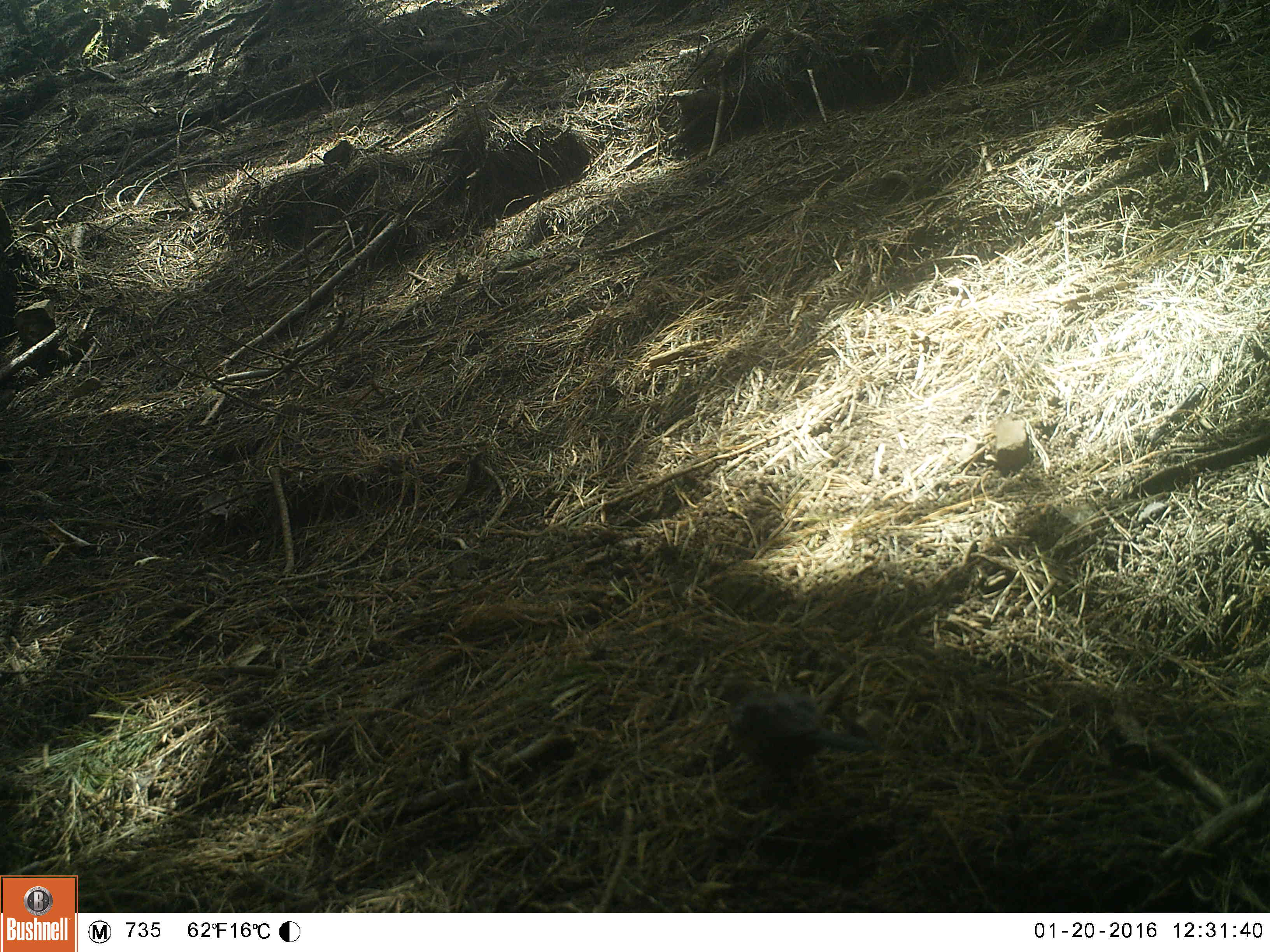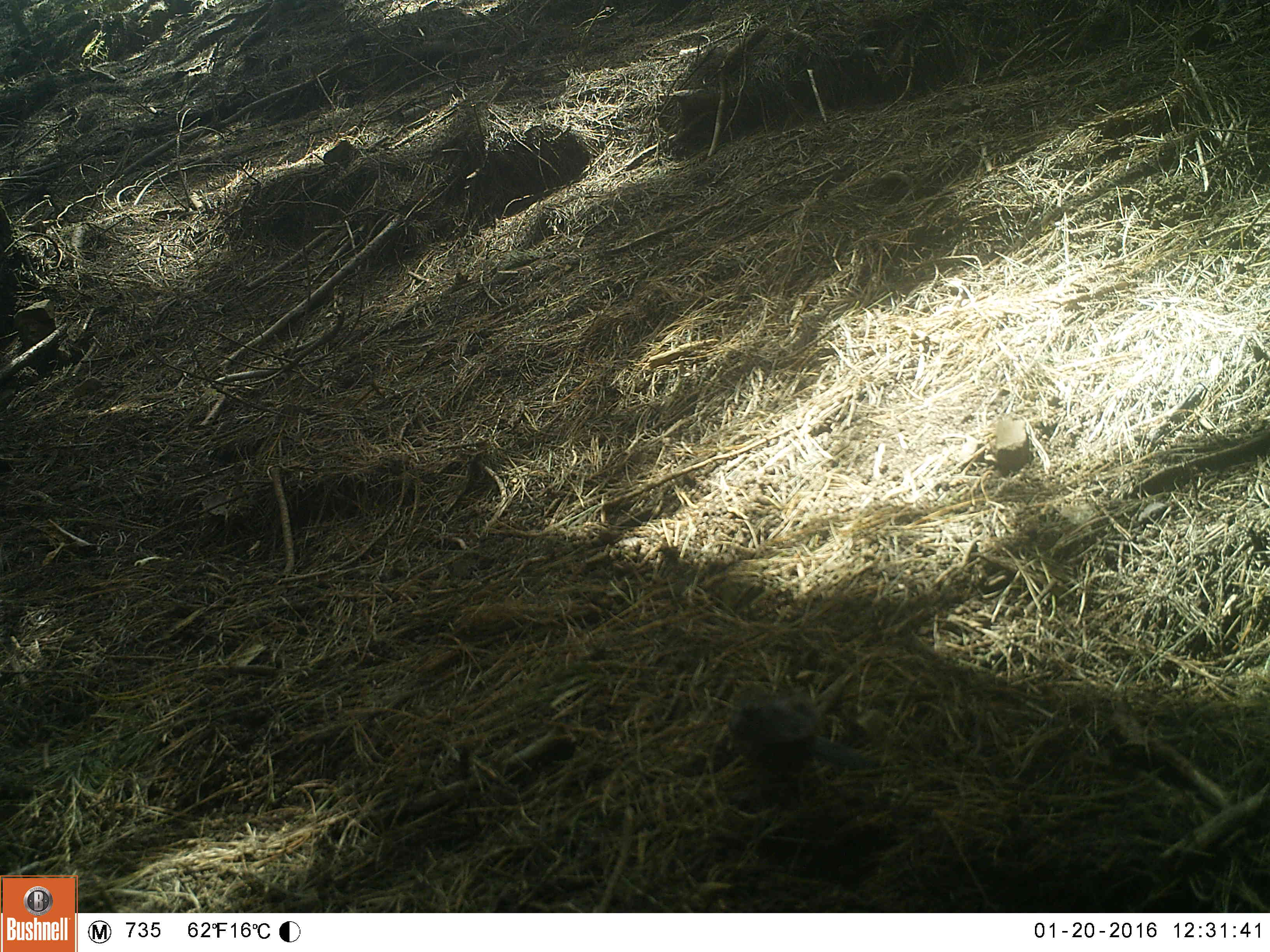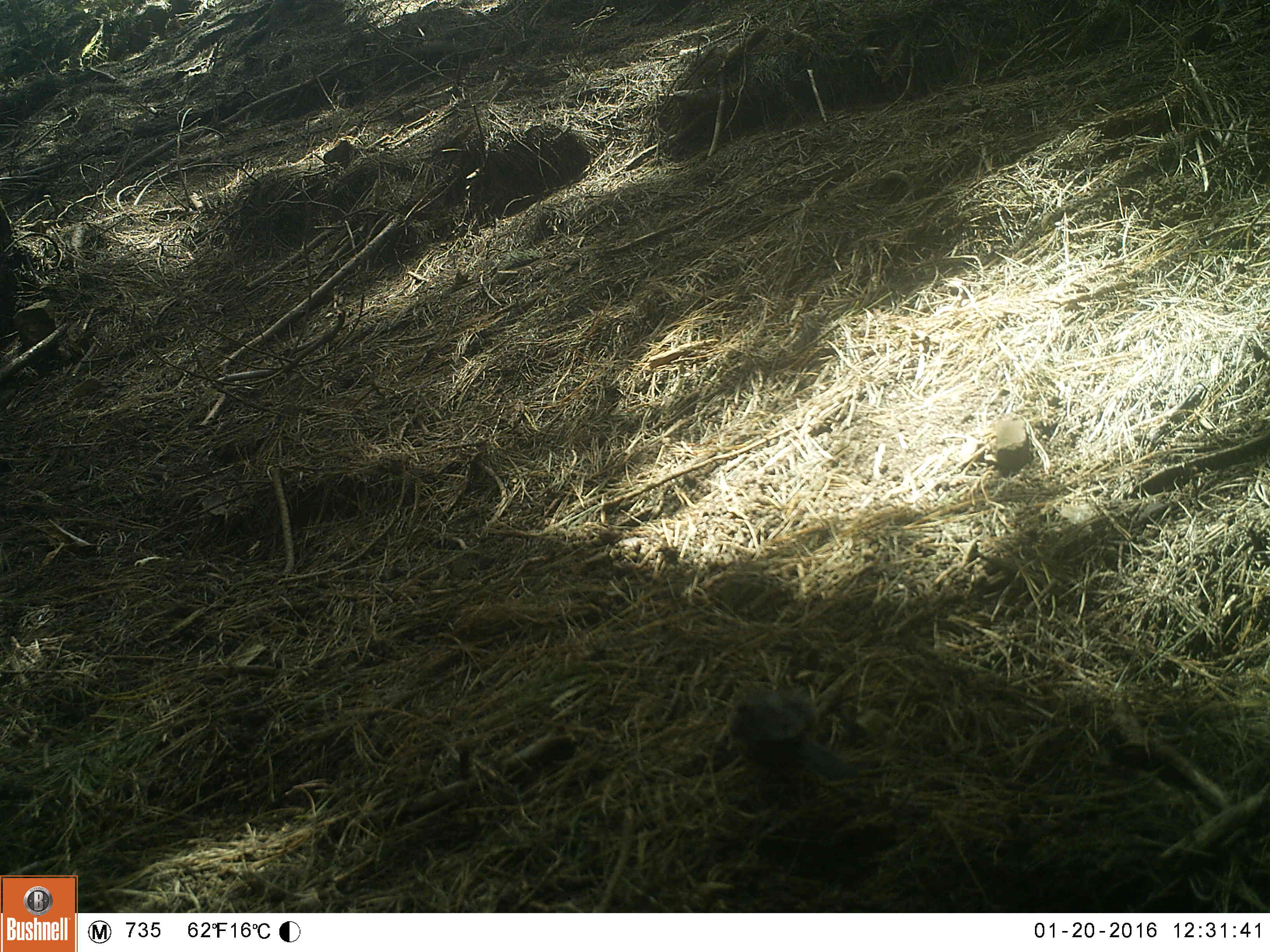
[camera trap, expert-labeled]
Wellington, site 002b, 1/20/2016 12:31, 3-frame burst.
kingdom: Animalia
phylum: Chordata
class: Aves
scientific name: Aves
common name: bird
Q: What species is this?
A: Bird (Aves).